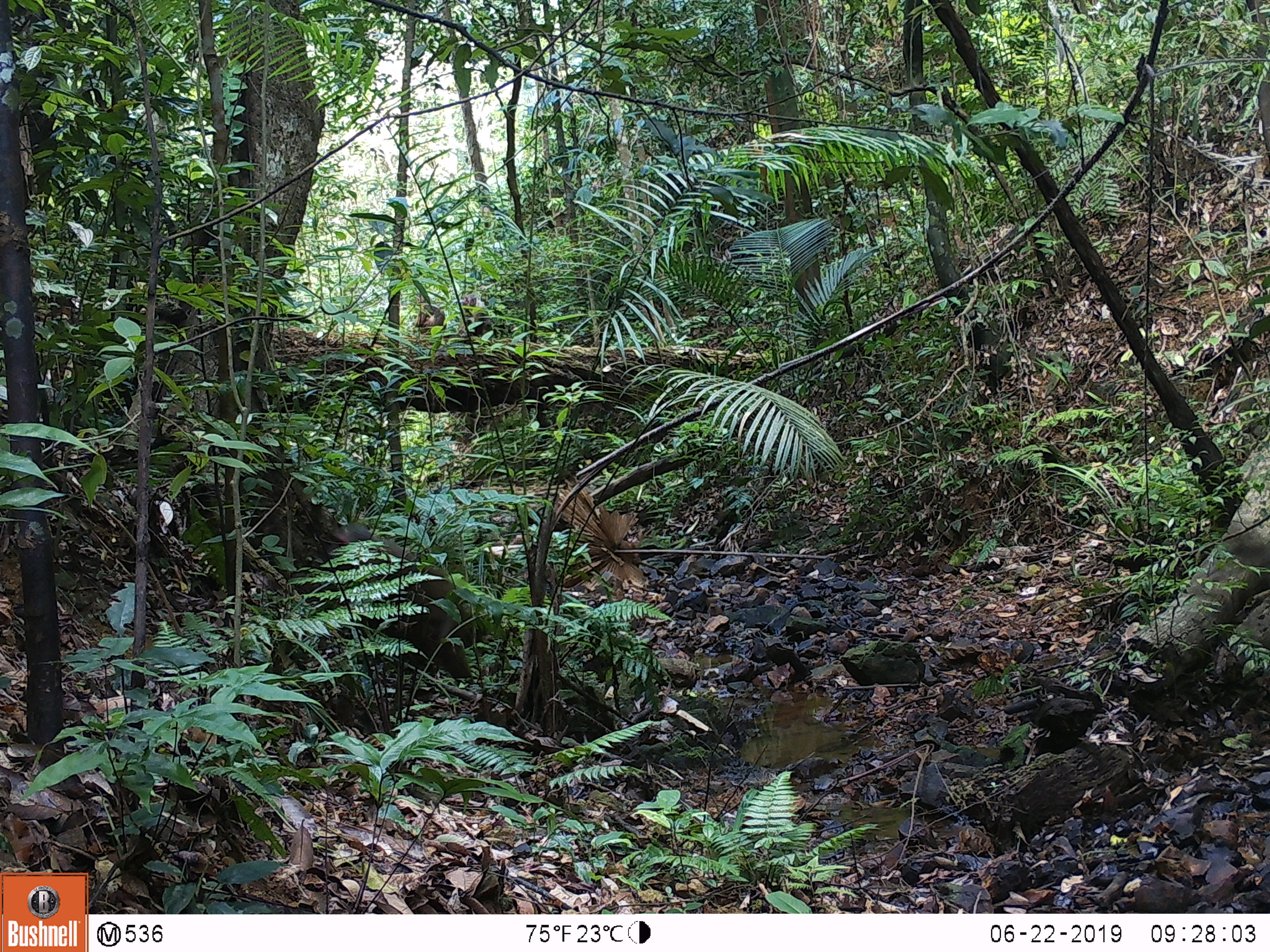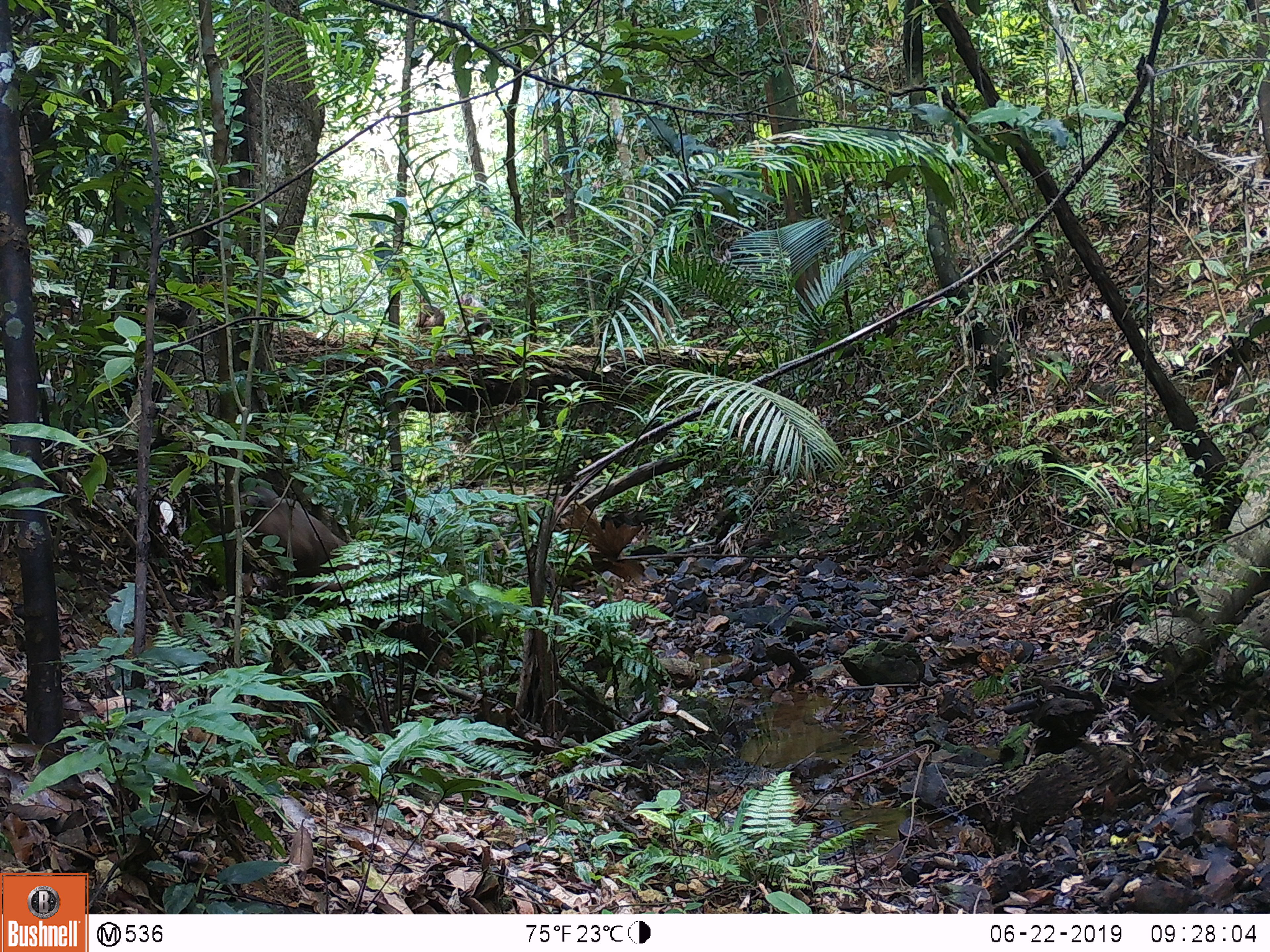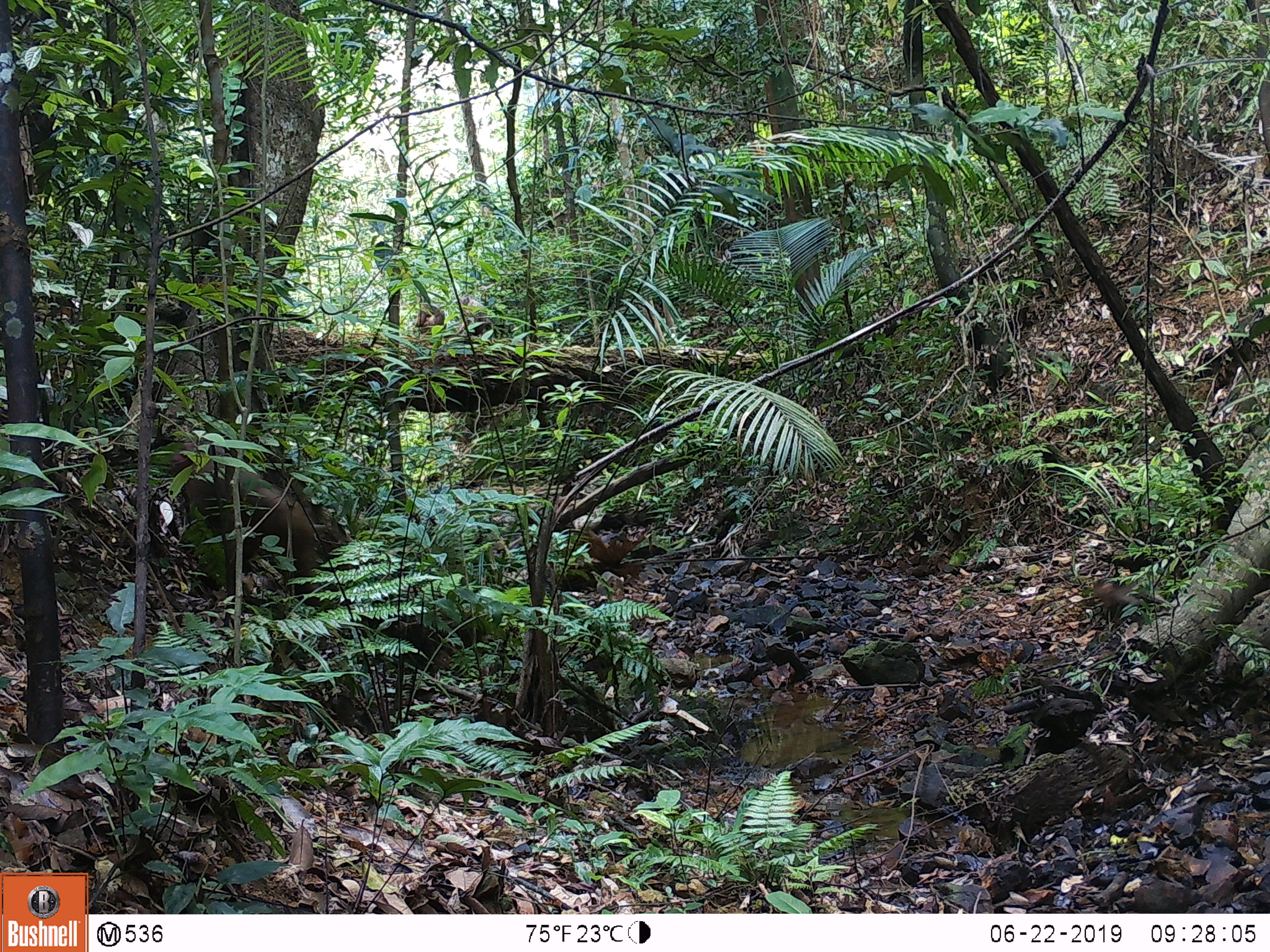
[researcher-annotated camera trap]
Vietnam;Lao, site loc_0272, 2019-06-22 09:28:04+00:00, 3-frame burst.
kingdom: Animalia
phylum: Chordata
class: Mammalia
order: Primates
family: Cercopithecidae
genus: Macaca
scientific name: Macaca arctoides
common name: stump-tailed macaque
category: stump tailed macaque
Stump tailed macaque (stump-tailed macaque) (Macaca arctoides). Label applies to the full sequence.